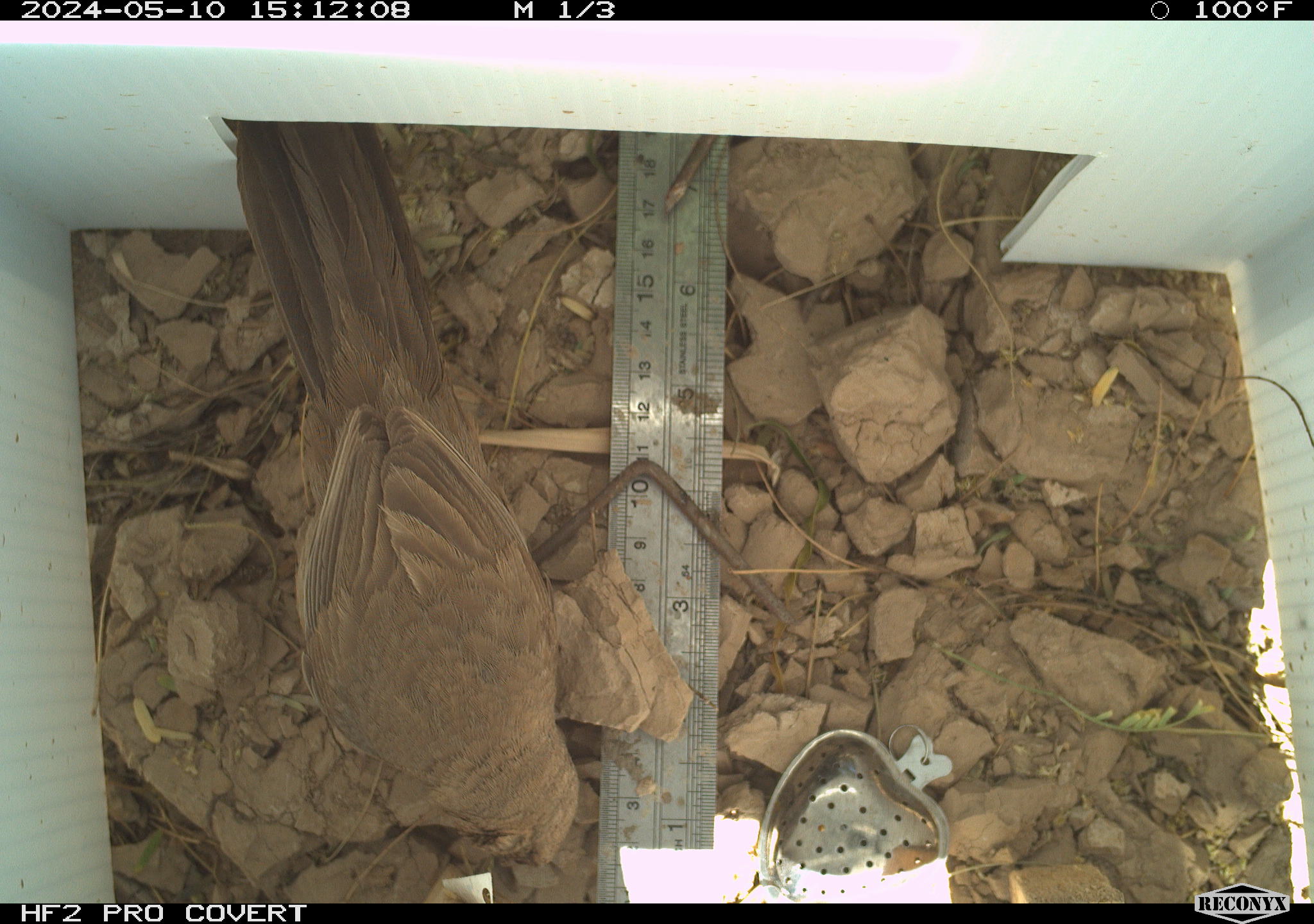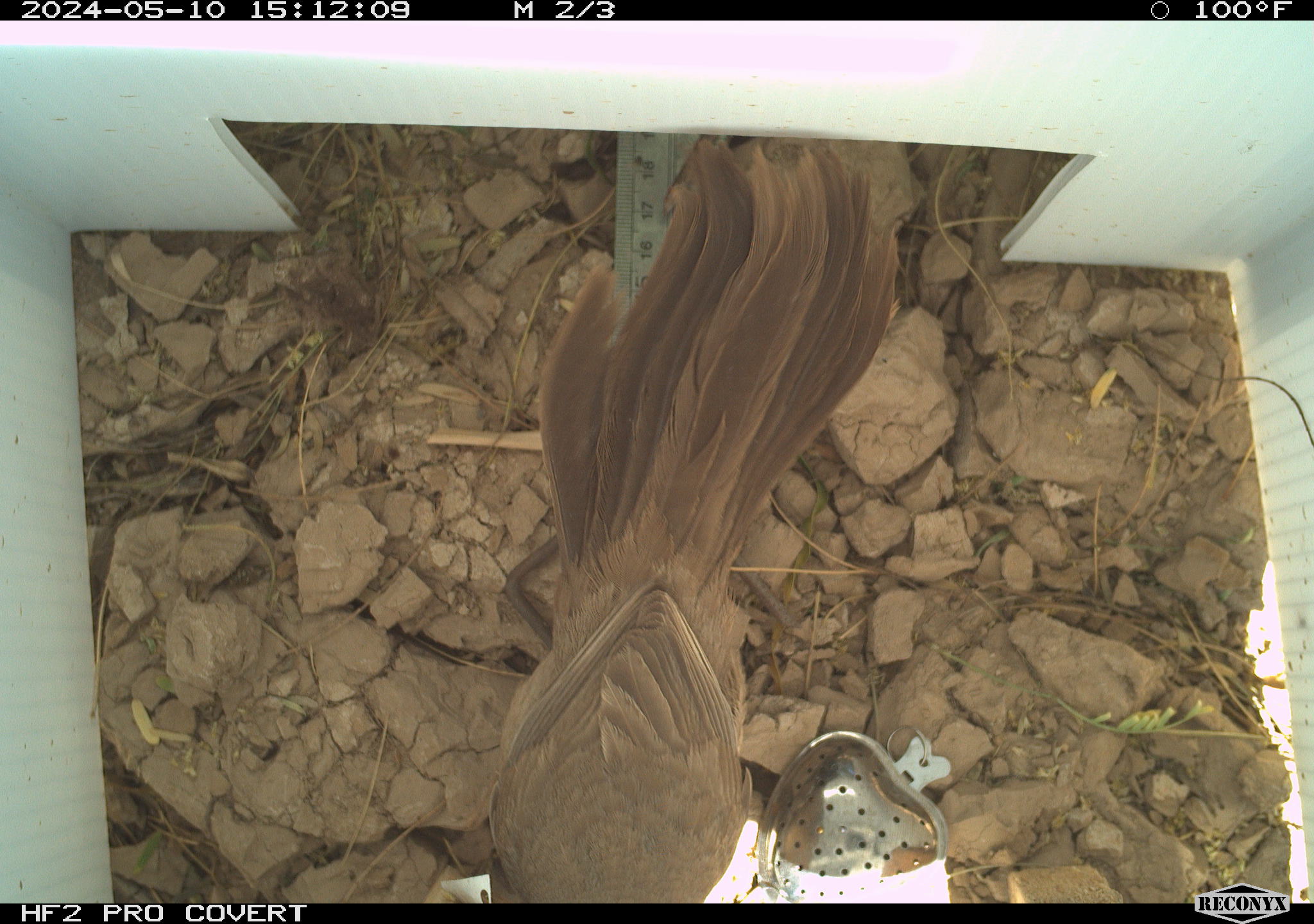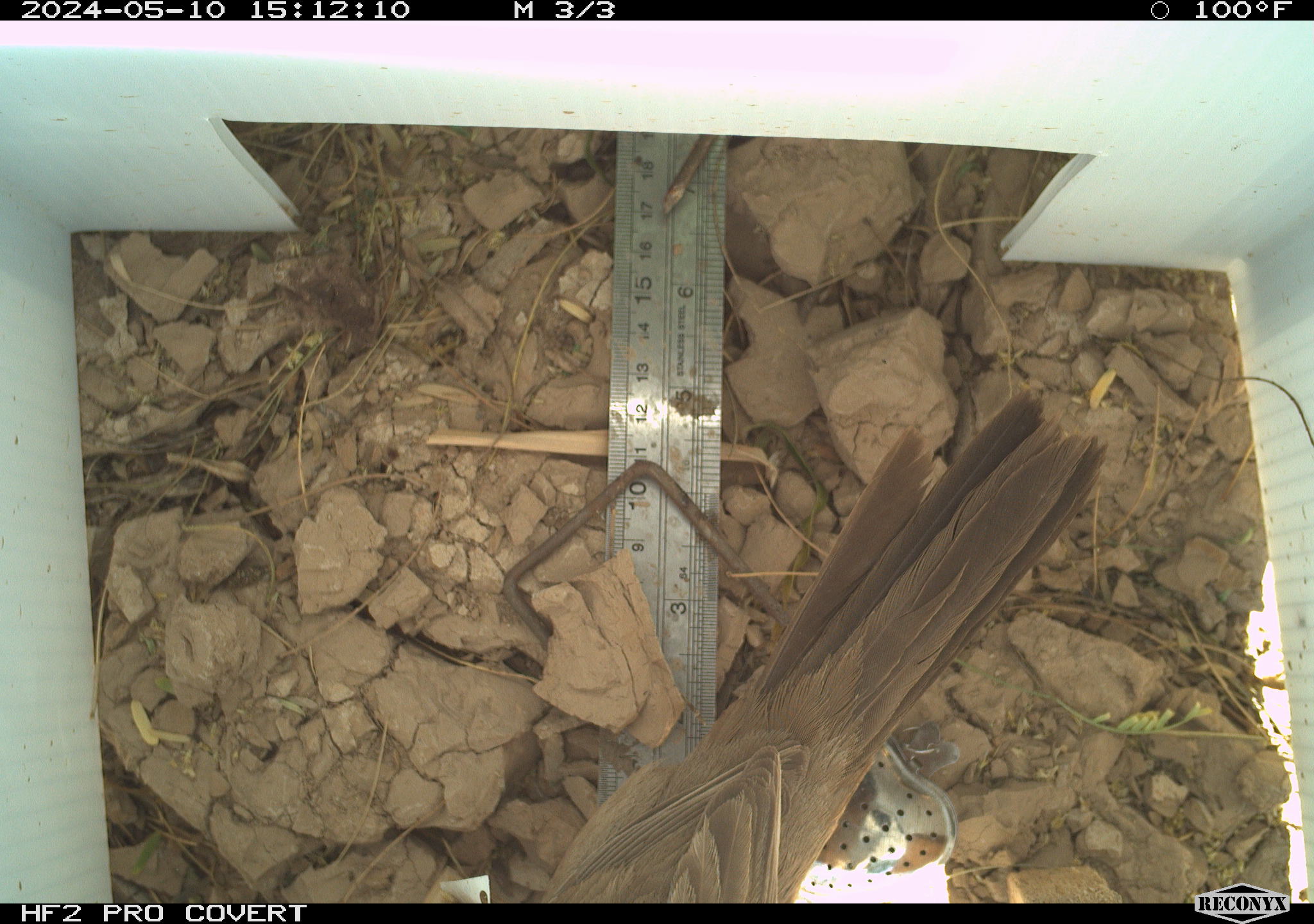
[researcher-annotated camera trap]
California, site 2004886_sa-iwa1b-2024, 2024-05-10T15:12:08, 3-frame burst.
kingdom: Animalia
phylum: Chordata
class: Aves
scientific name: Aves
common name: bird